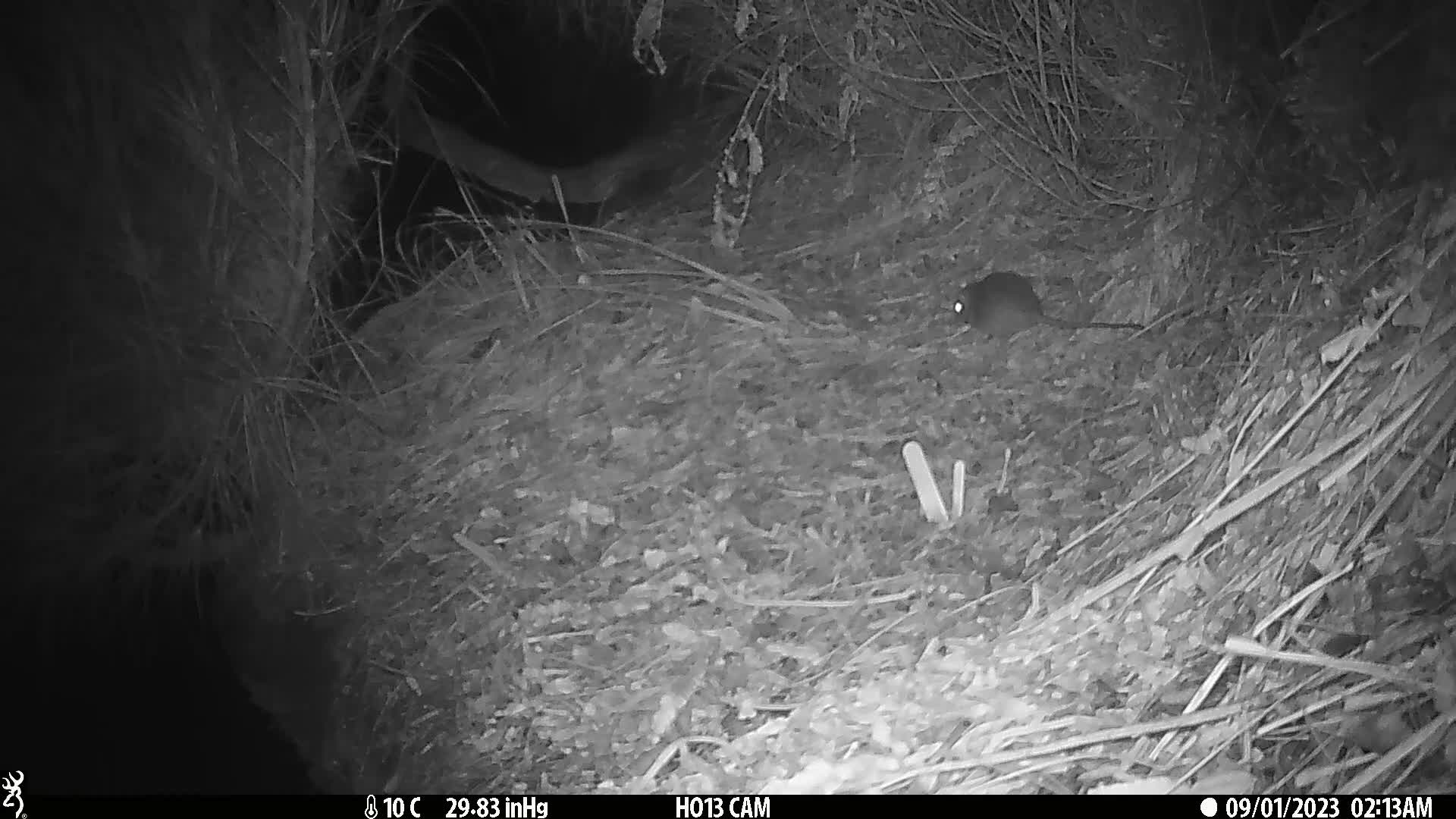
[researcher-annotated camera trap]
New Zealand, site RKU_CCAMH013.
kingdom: Animalia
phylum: Chordata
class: Mammalia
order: Rodentia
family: Muridae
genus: Rattus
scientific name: Rattus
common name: rat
Rat (Rattus).